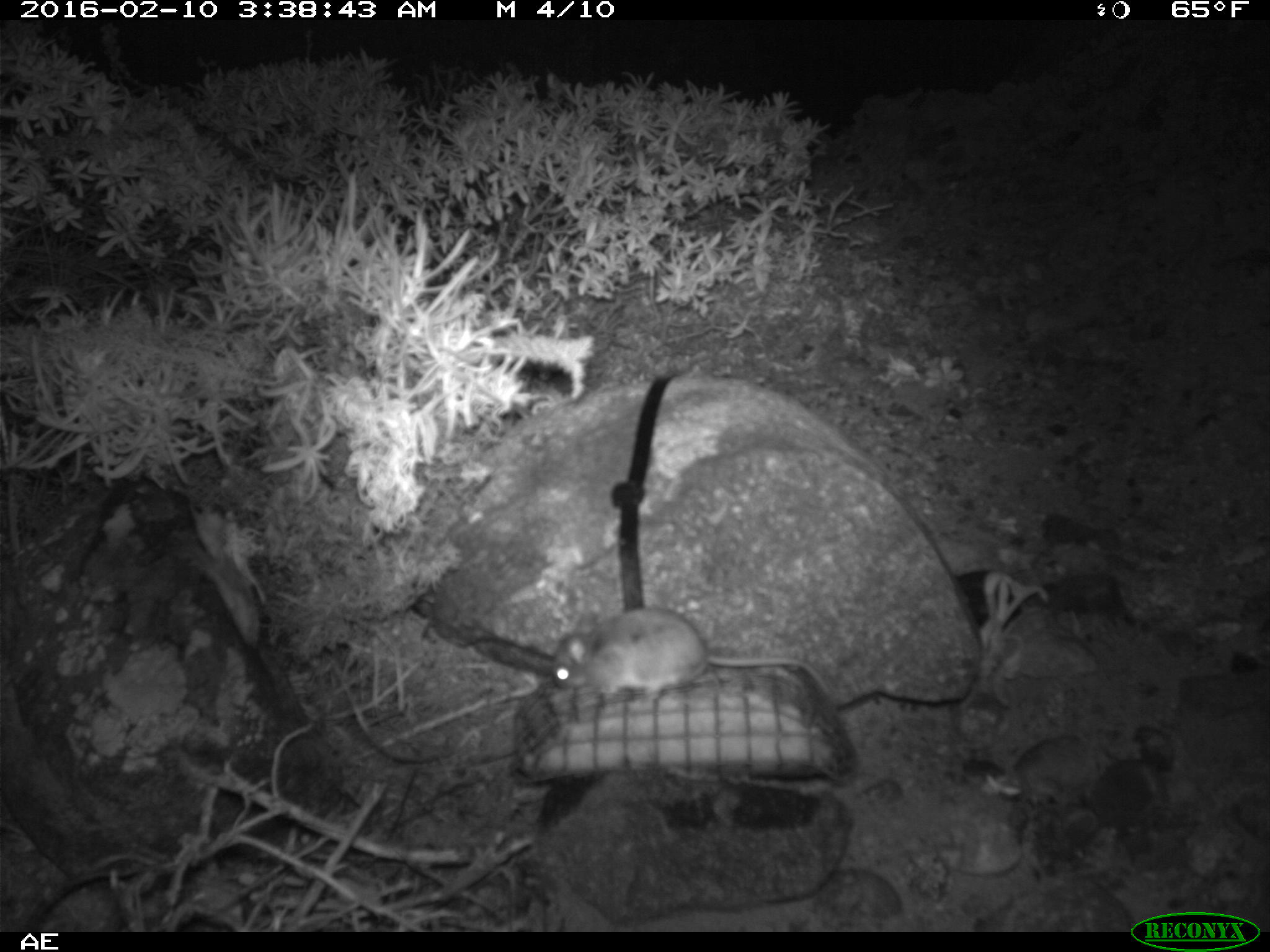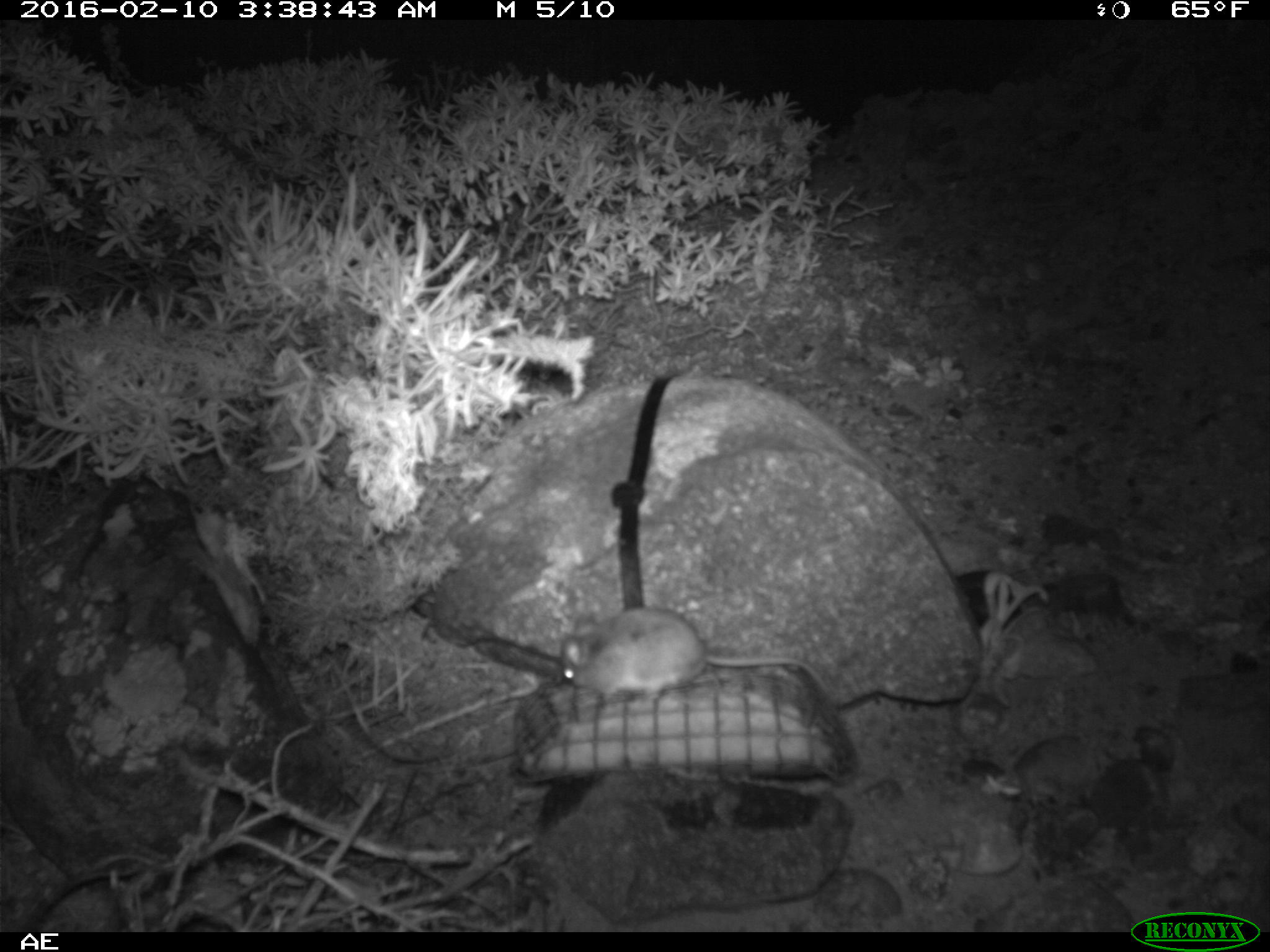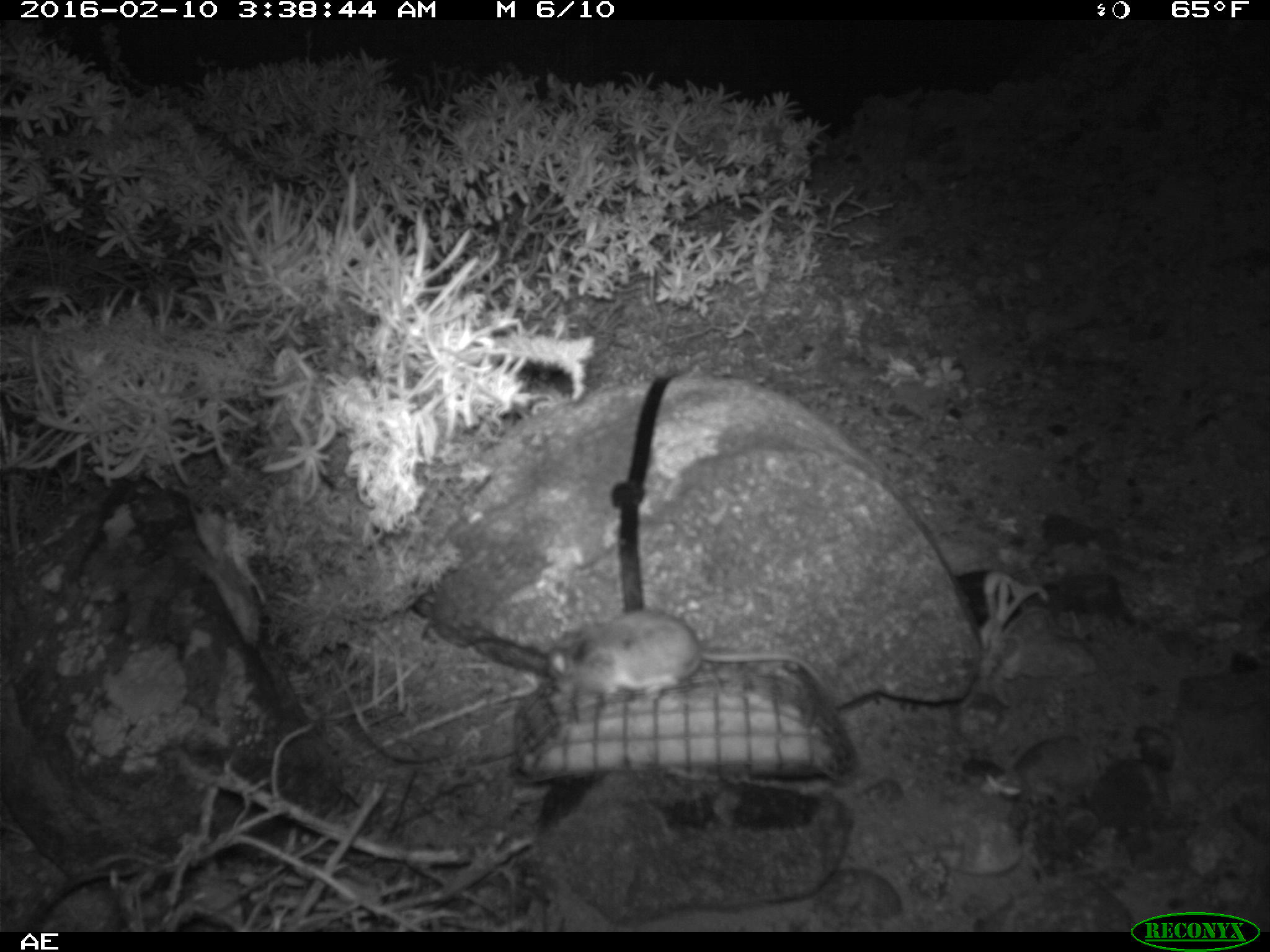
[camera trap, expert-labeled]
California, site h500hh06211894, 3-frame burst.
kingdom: Animalia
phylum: Chordata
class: Mammalia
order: Rodentia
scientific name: Rodentia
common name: rodent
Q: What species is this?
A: Rodent (Rodentia).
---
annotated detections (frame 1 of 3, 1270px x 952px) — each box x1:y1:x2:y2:
rodent: 552:607:828:699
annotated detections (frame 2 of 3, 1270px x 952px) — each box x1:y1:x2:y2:
rodent: 562:606:828:704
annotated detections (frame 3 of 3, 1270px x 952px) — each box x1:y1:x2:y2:
rodent: 543:607:833:705